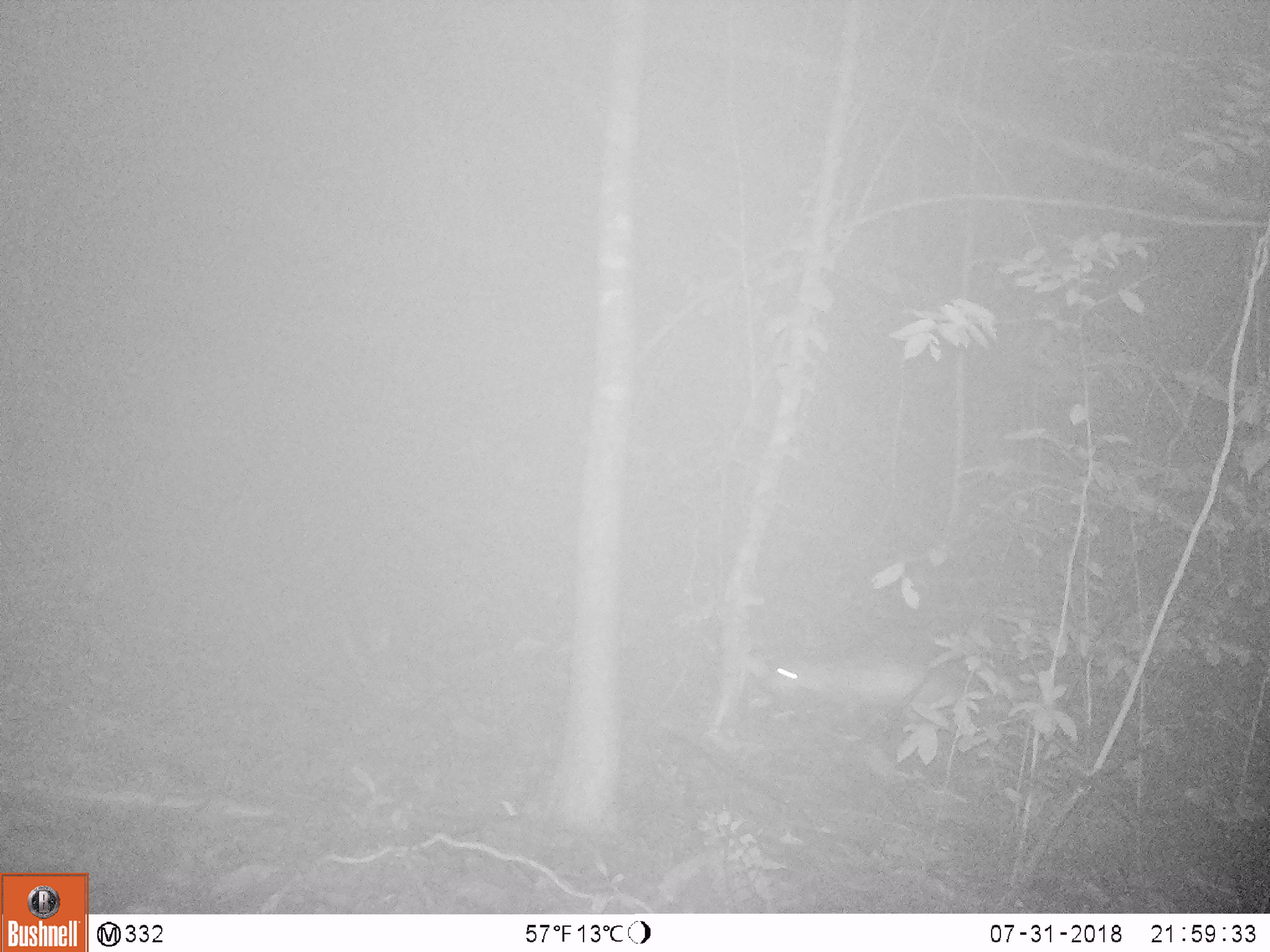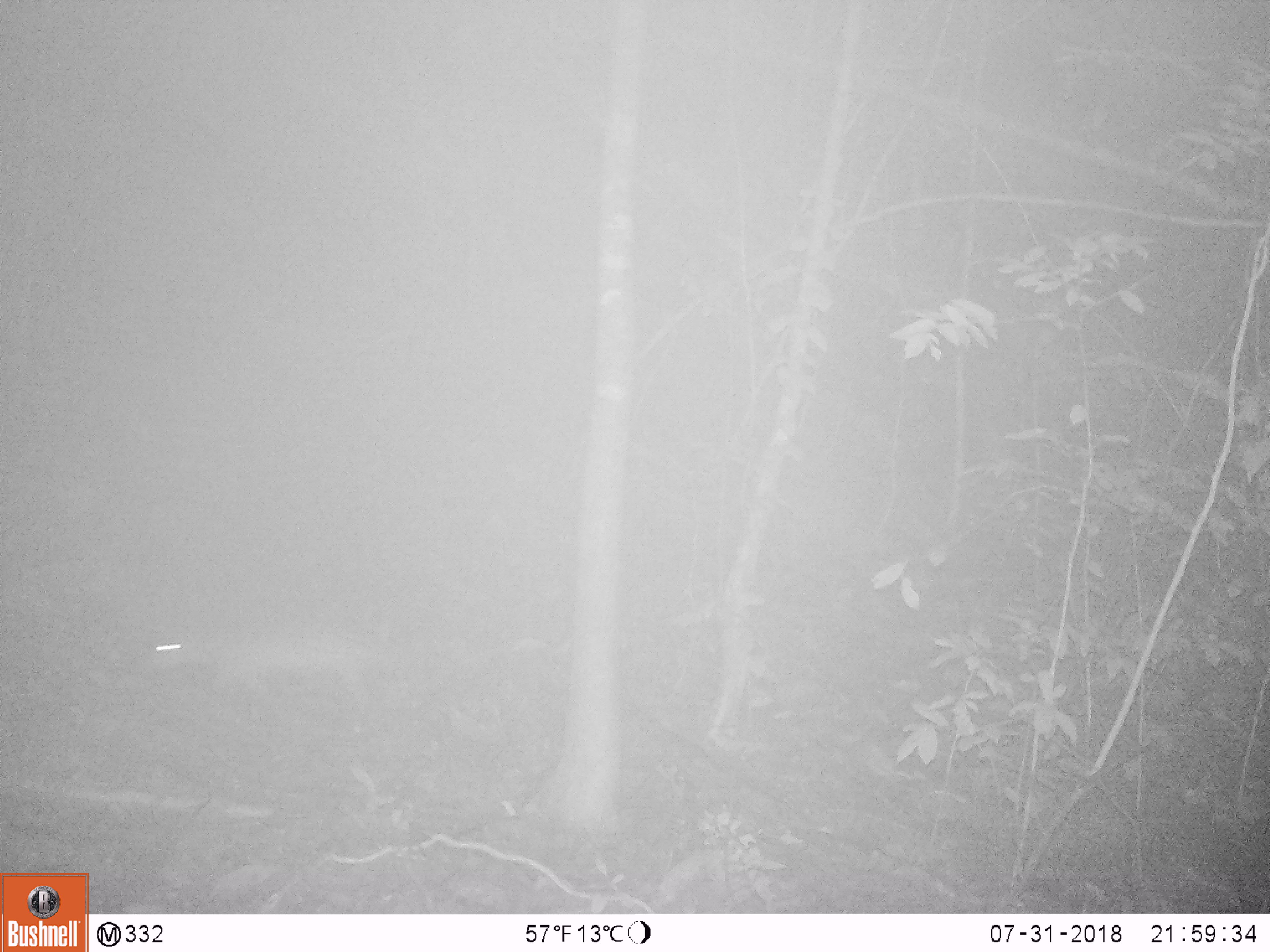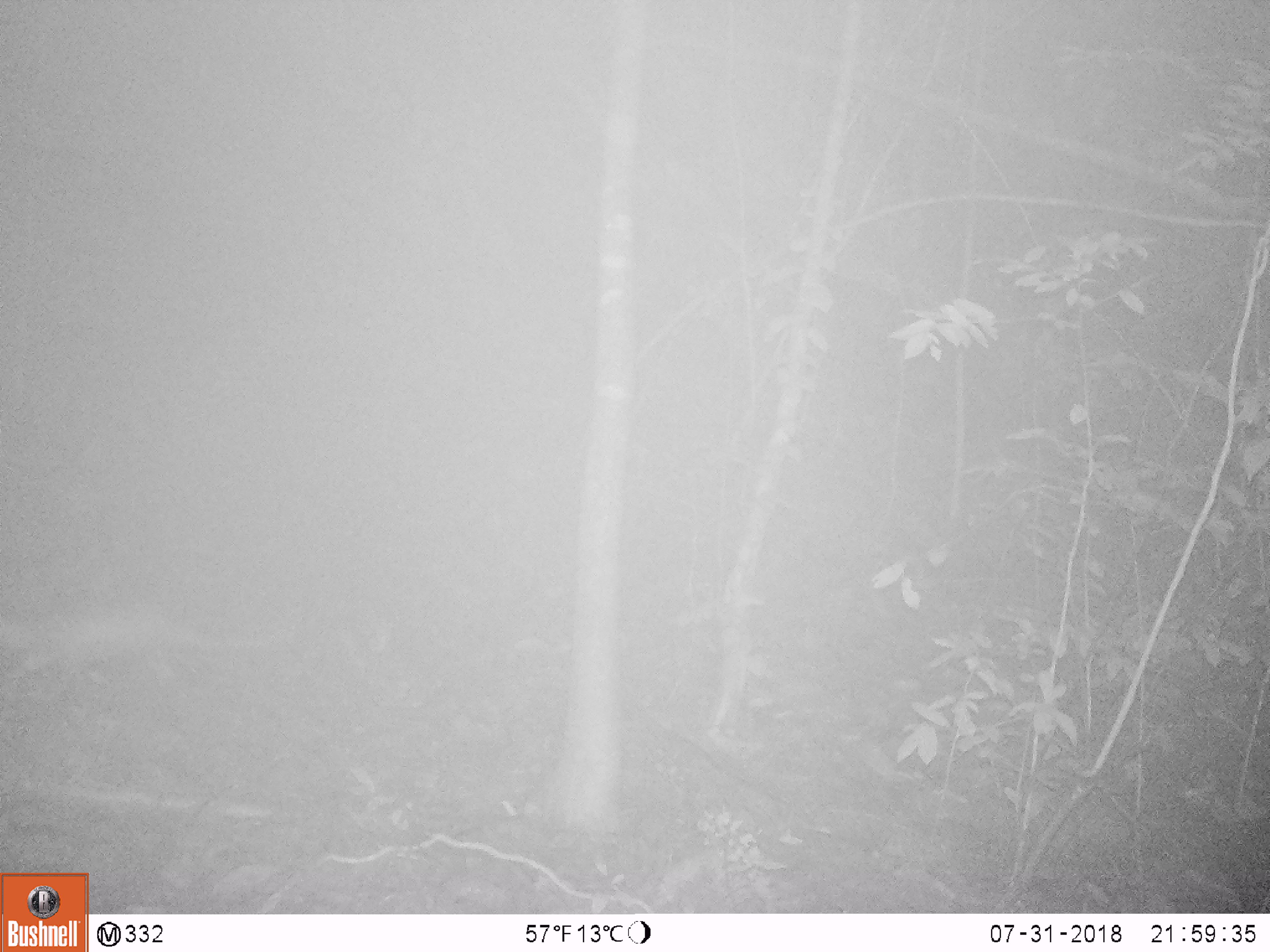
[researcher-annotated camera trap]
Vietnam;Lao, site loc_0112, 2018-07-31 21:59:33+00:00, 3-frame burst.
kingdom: Animalia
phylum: Chordata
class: Mammalia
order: Carnivora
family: Viverridae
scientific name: Paradoxurinae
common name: palm civet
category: unidentified palm civet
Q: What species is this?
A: Unidentified palm civet (palm civet) (Paradoxurinae).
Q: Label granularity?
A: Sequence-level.